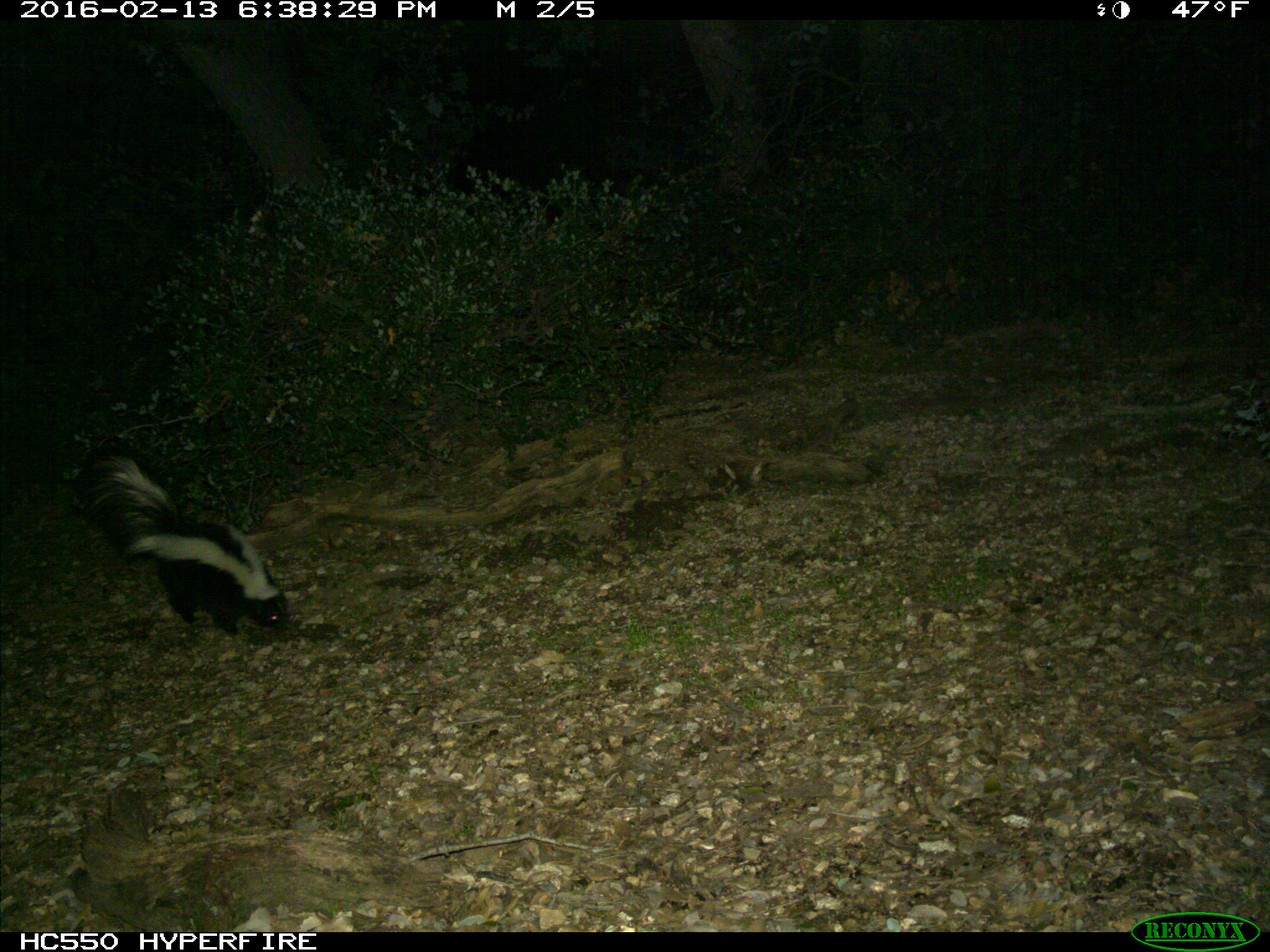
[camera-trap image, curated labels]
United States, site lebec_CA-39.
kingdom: Animalia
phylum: Chordata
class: Mammalia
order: Carnivora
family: Mephitidae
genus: Mephitis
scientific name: Mephitis mephitis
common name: striped skunk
Mephitis mephitis (striped skunk).